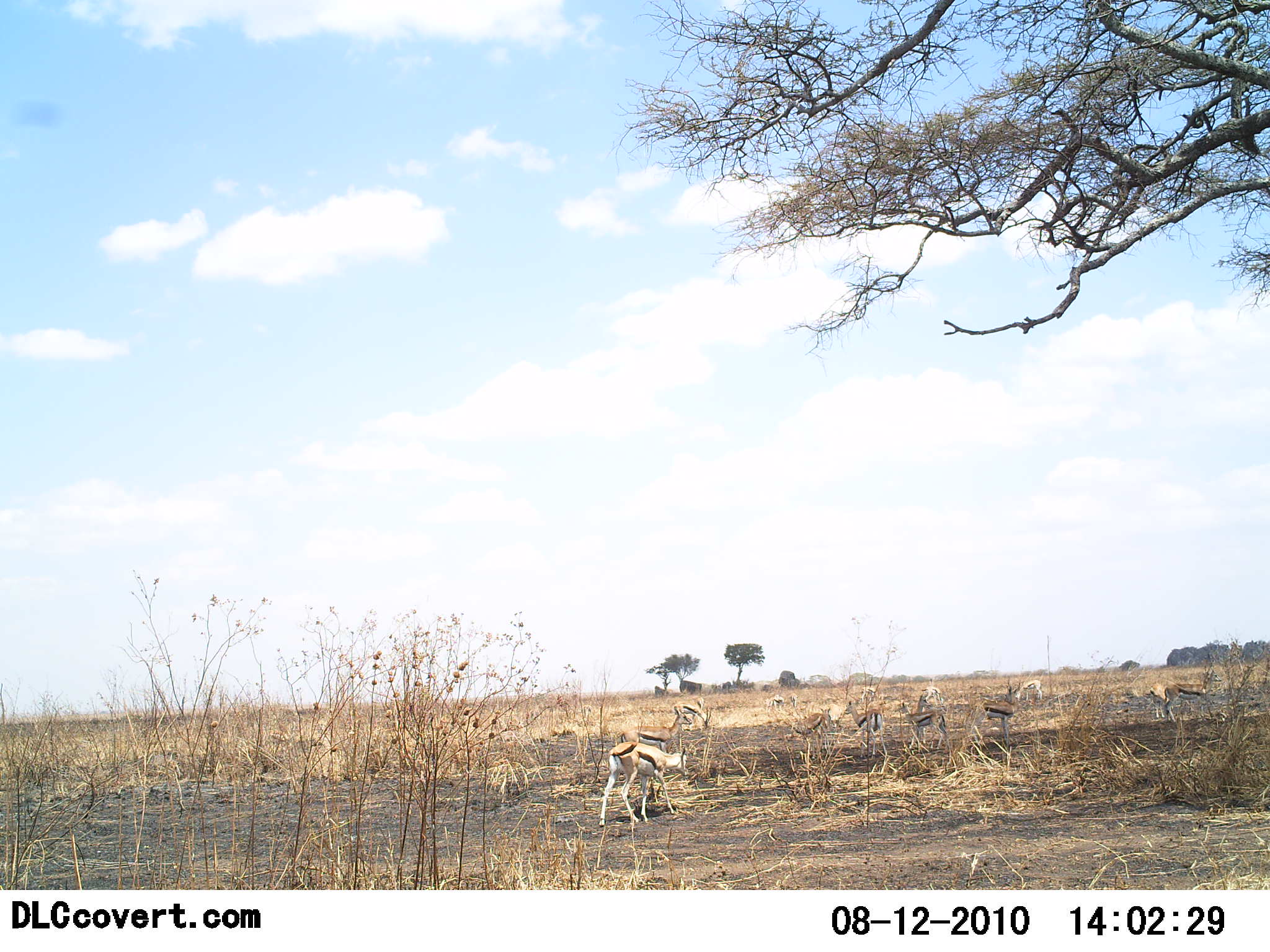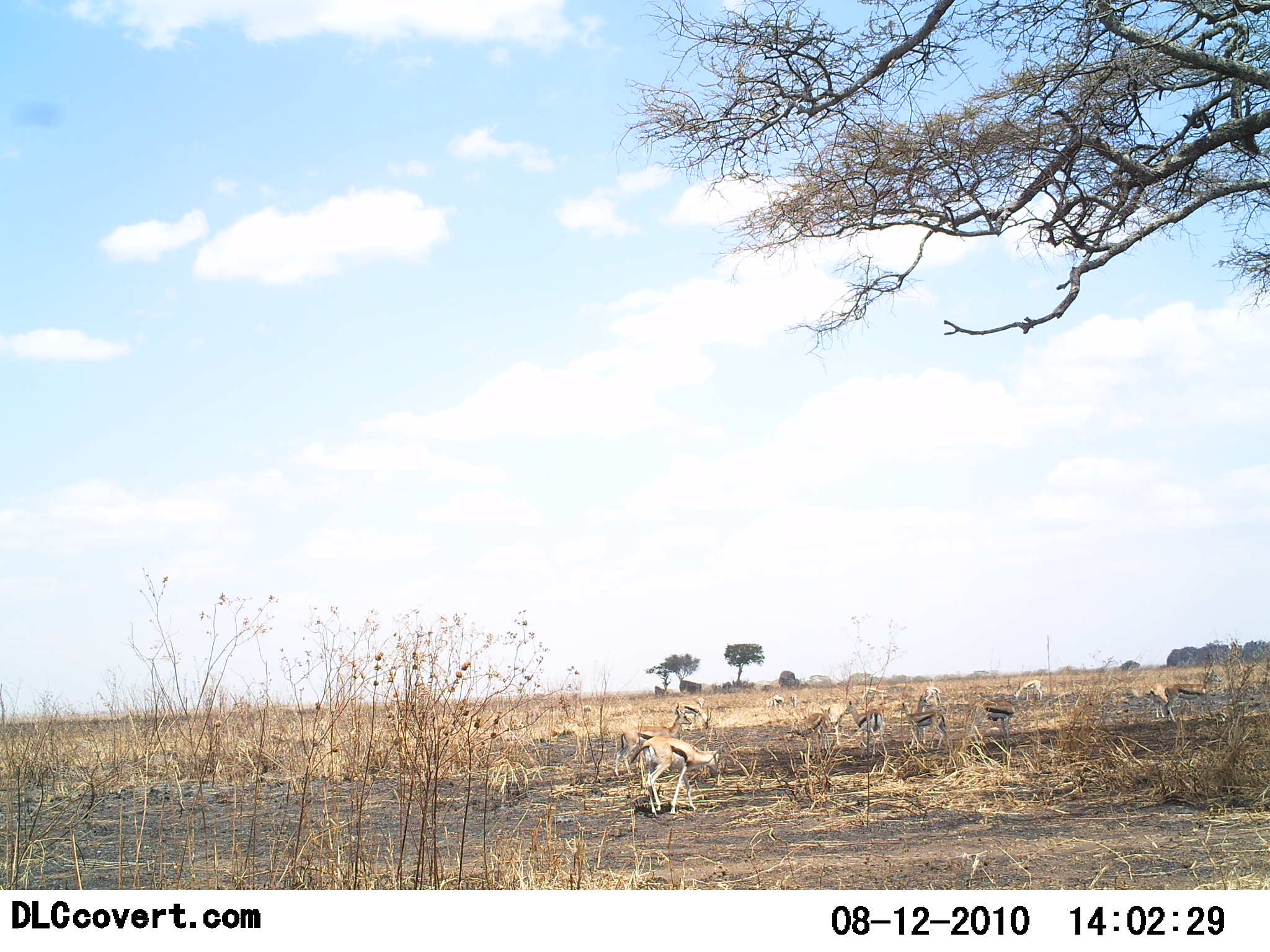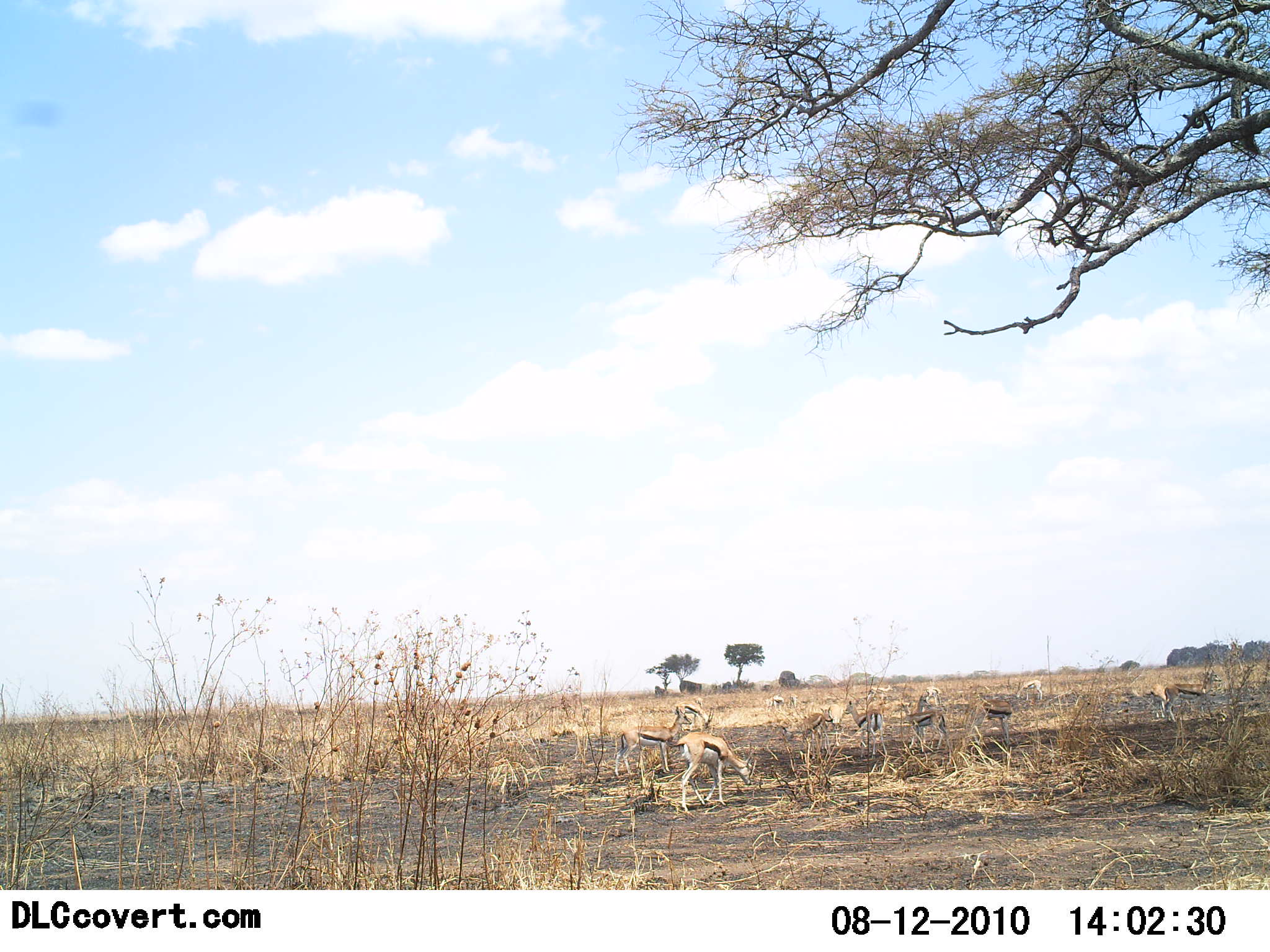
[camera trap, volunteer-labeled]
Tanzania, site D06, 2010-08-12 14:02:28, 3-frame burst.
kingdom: Animalia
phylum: Chordata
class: Mammalia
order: Artiodactyla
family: Bovidae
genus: Eudorcas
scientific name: Eudorcas thomsonii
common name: thomson's gazelle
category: gazellethomsons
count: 8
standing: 56%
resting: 6%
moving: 44%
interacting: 0%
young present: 6%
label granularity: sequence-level